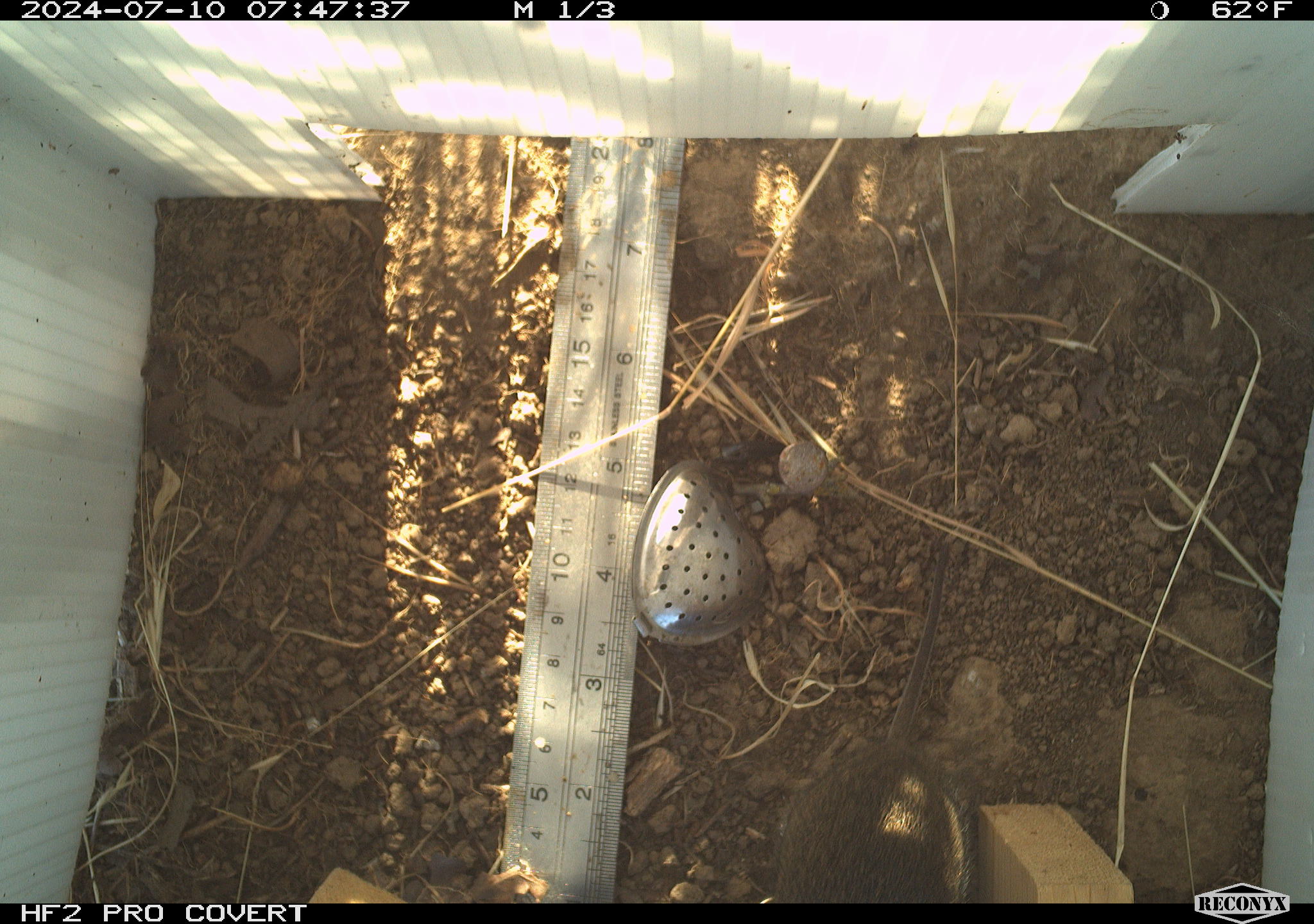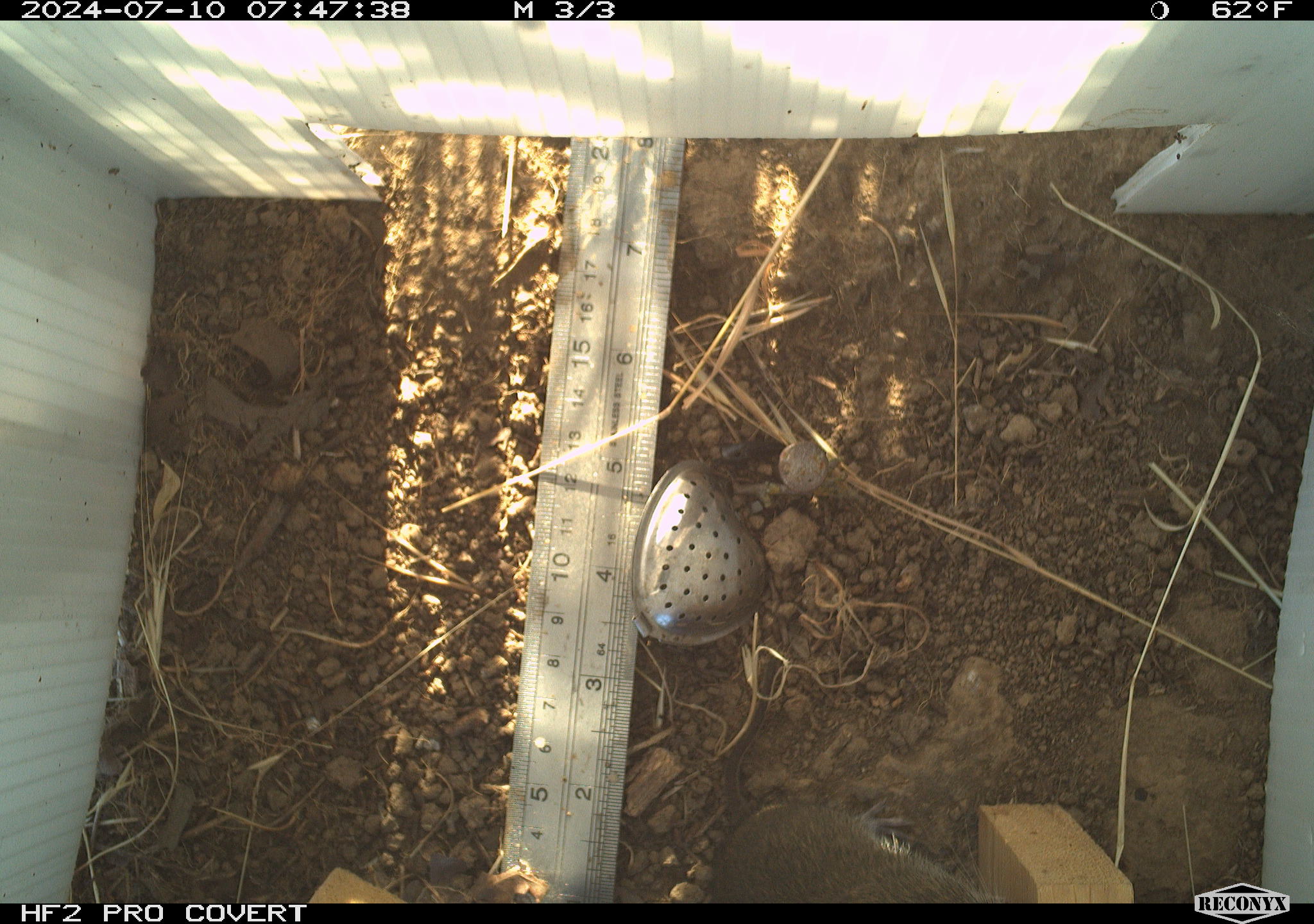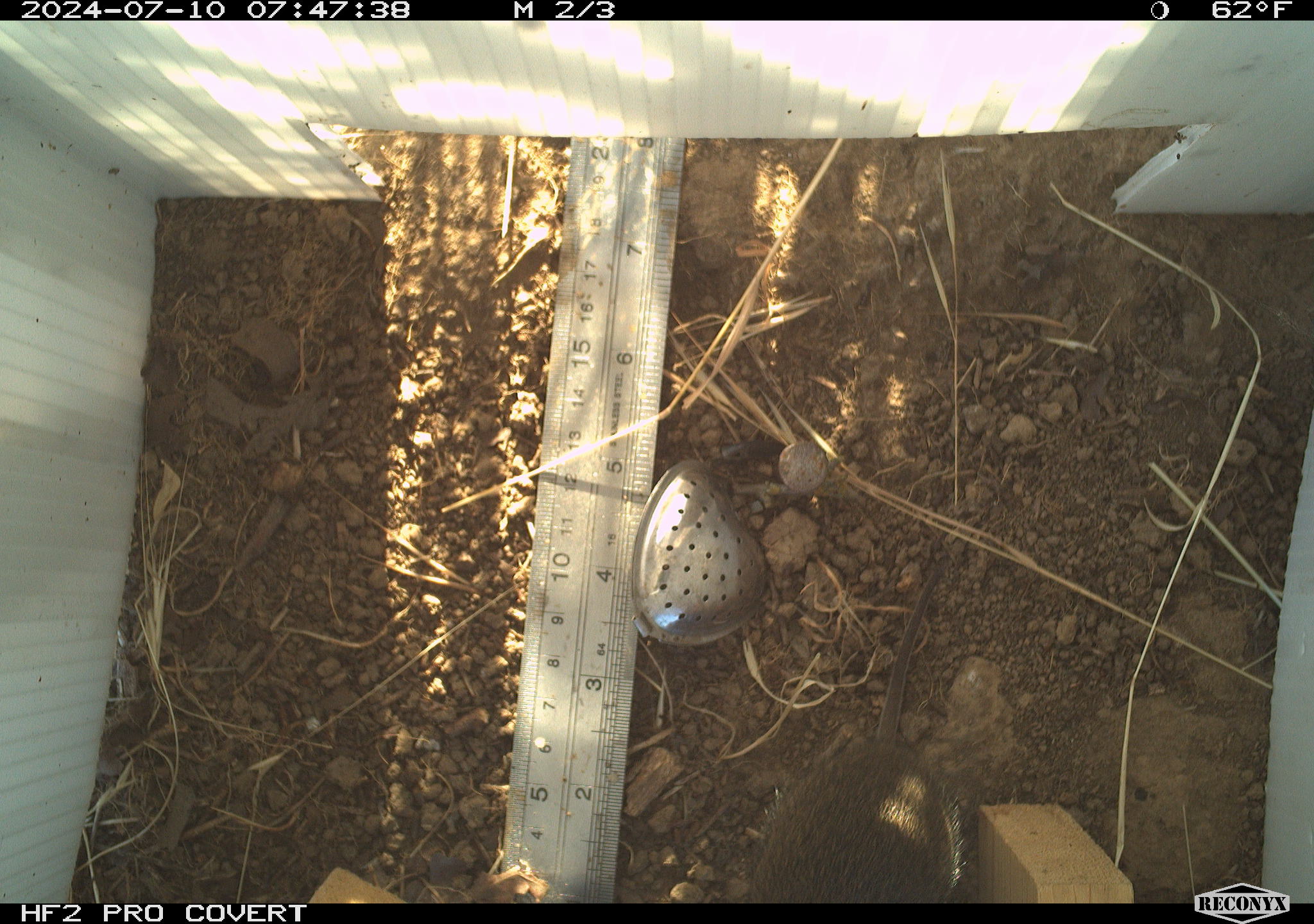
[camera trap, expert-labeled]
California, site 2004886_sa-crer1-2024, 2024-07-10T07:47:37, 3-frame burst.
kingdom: Animalia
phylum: Chordata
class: Mammalia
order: Rodentia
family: Cricetidae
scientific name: Arvicolinae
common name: voles, lemmings, and muskrats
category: arvicolinae subfamily